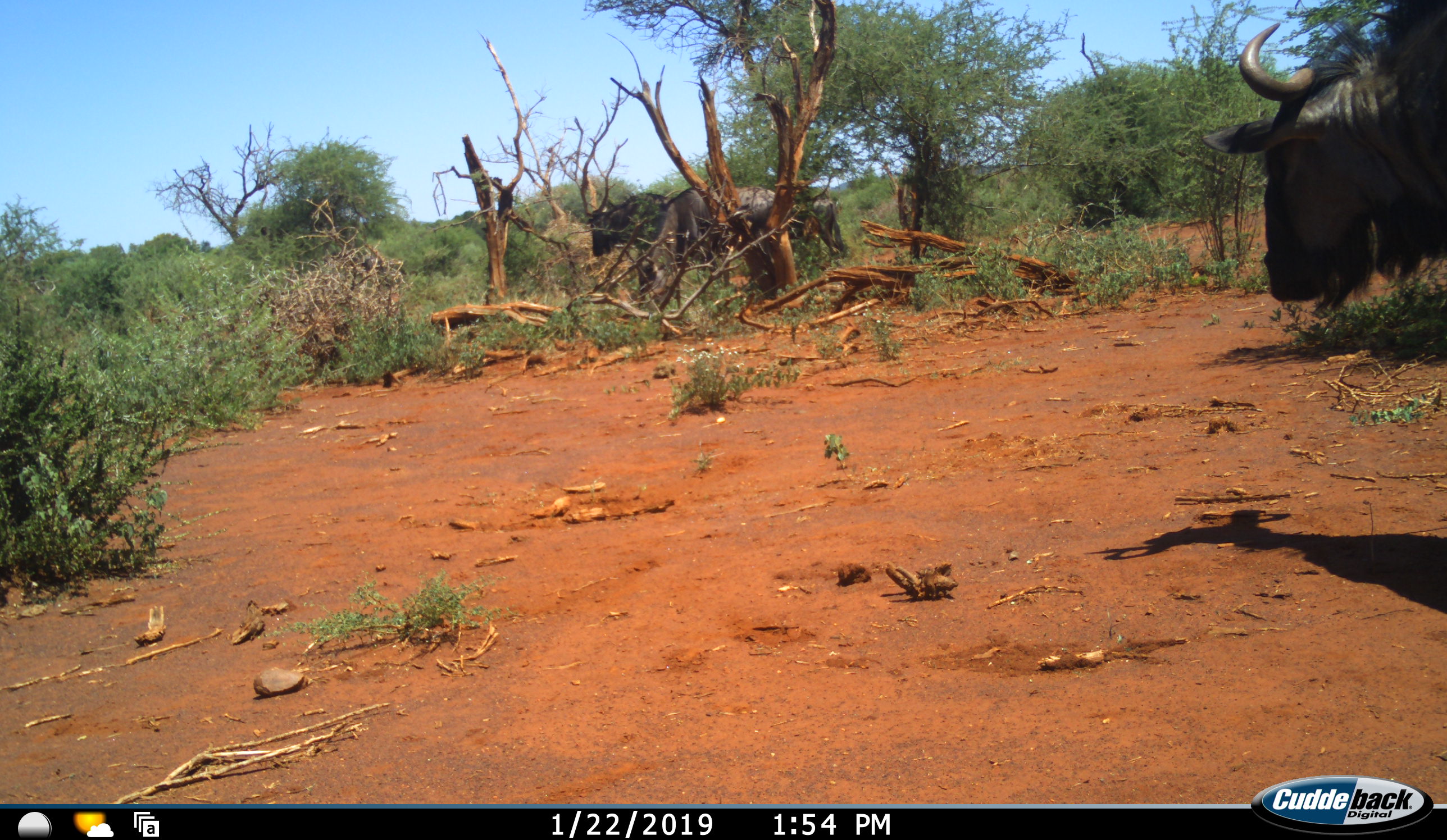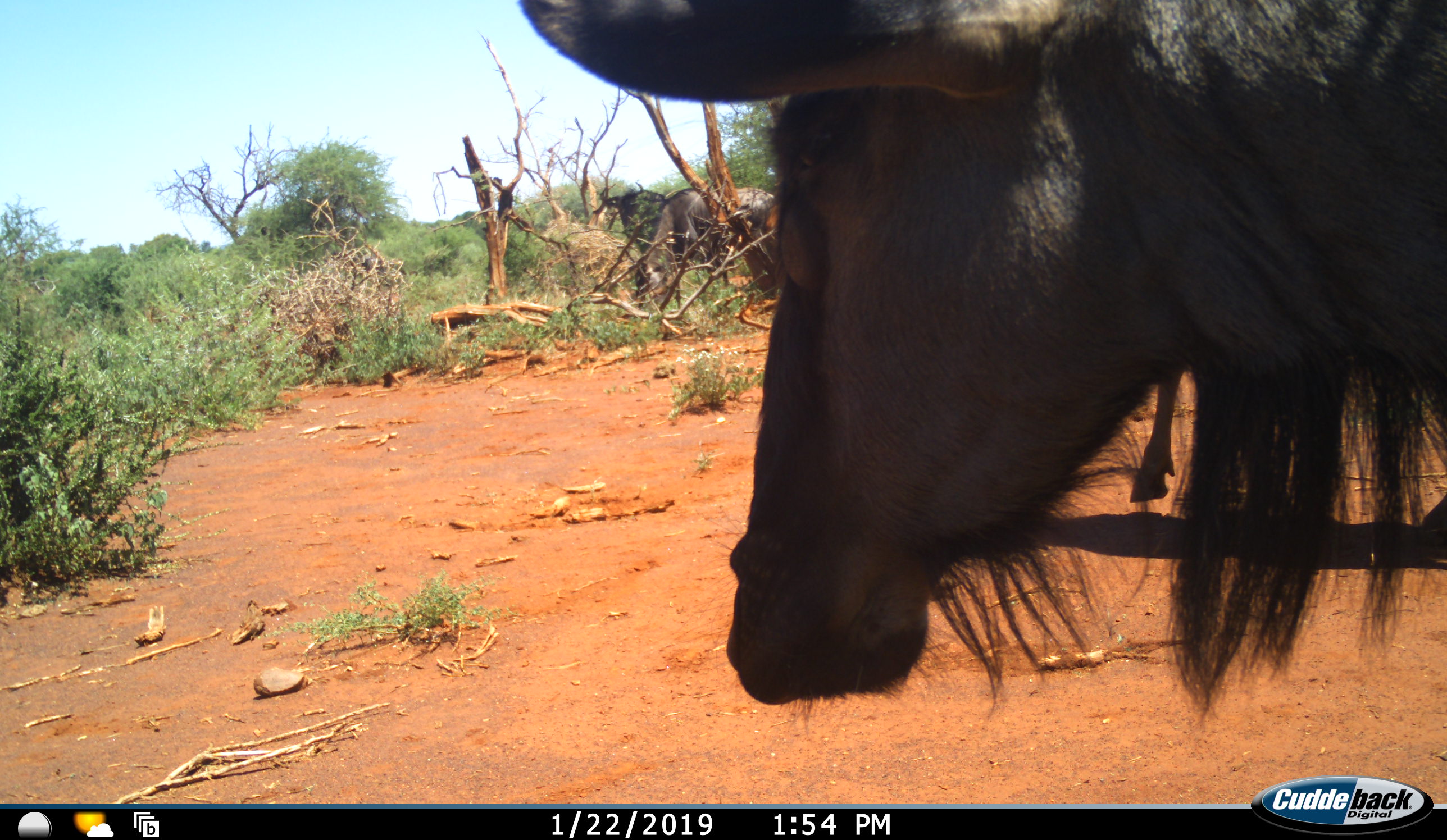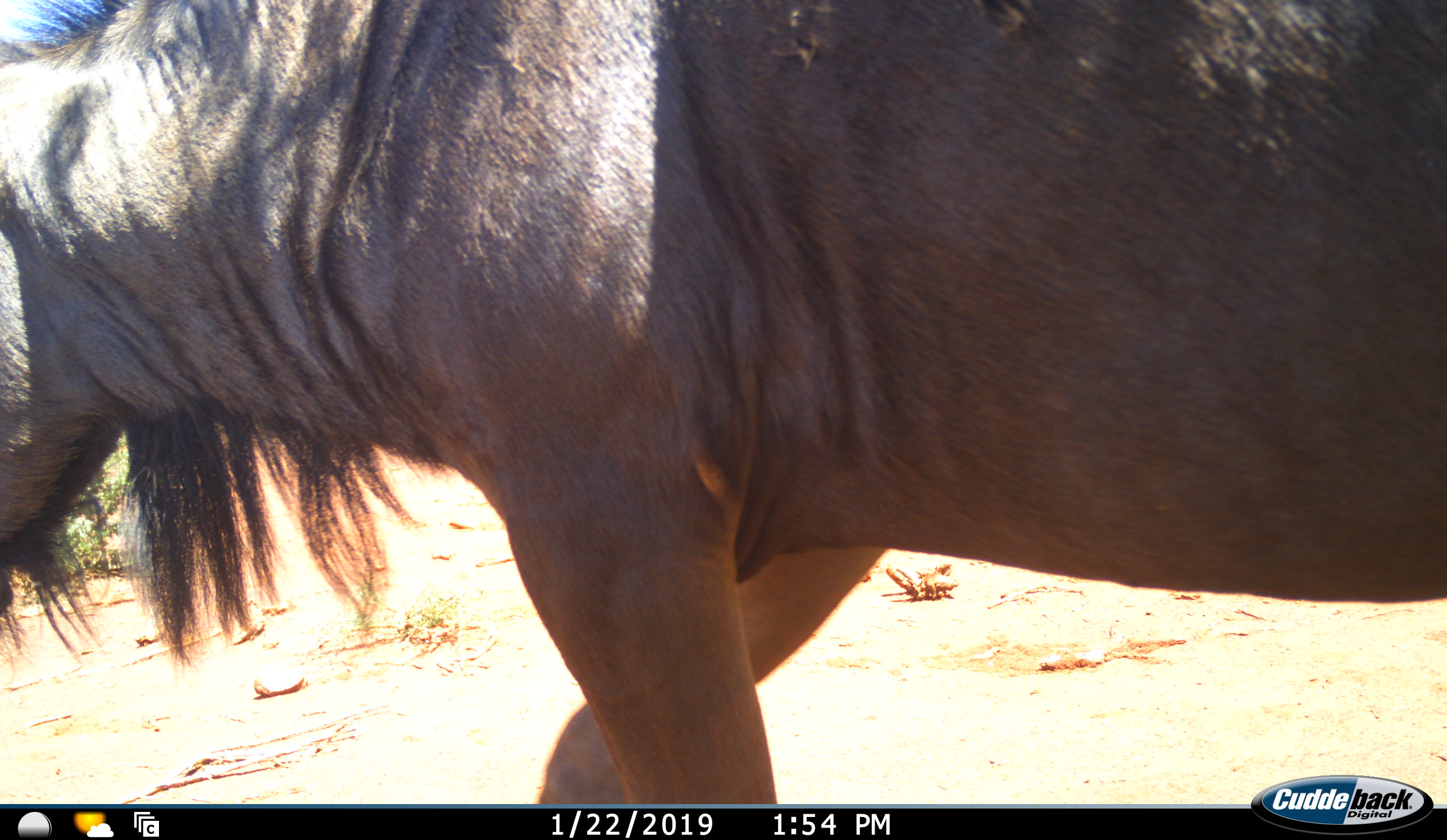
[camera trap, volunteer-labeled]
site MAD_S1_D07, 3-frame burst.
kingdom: Animalia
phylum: Chordata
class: Mammalia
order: Artiodactyla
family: Bovidae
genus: Connochaetes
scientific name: Connochaetes taurinus taurinus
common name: blue wildebeest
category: wildebeestblue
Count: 3.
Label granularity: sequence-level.